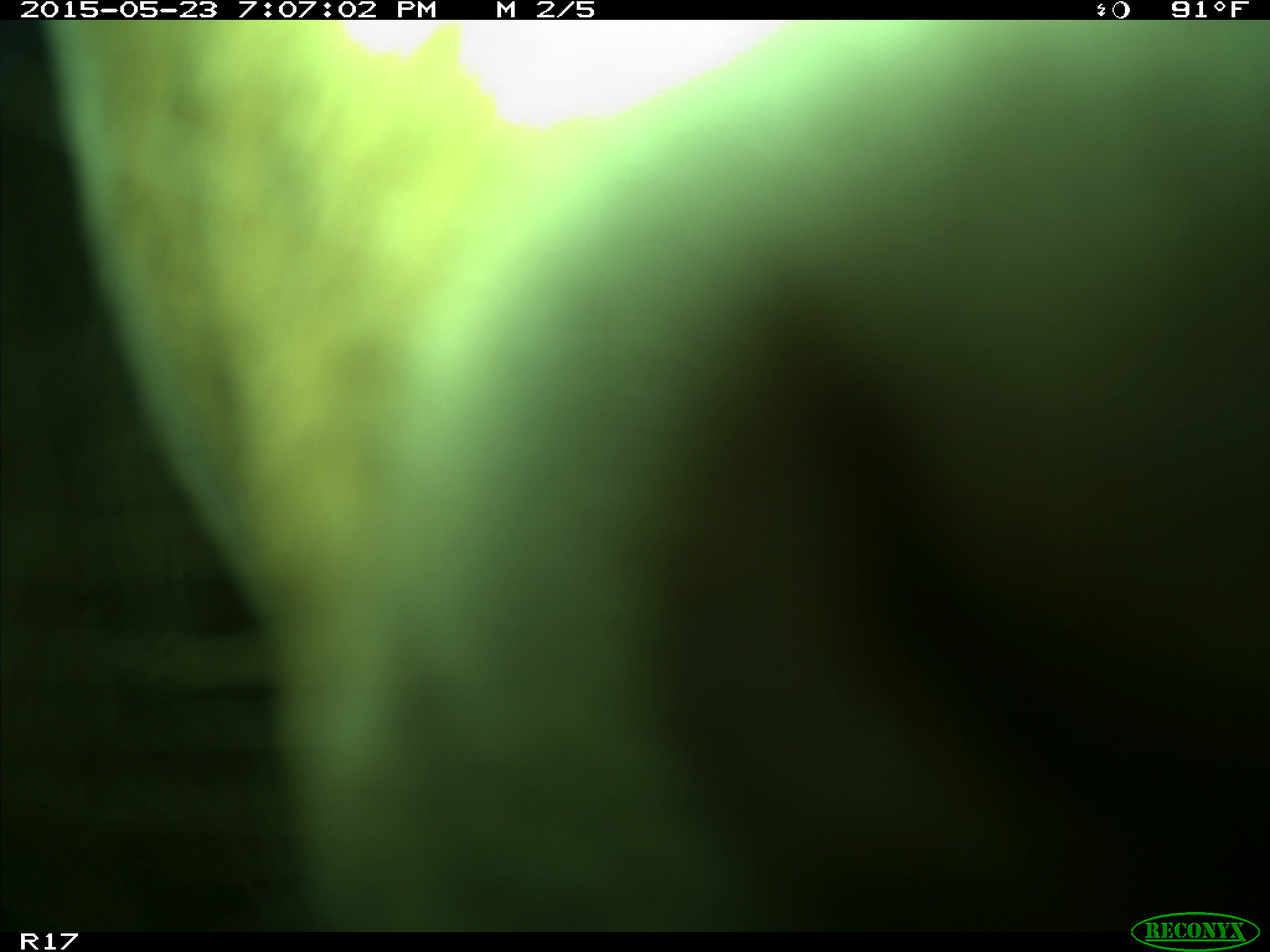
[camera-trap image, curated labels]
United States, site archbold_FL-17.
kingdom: Animalia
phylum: Chordata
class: Mammalia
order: Artiodactyla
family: Bovidae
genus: Bos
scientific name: Bos taurus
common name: domestic cow